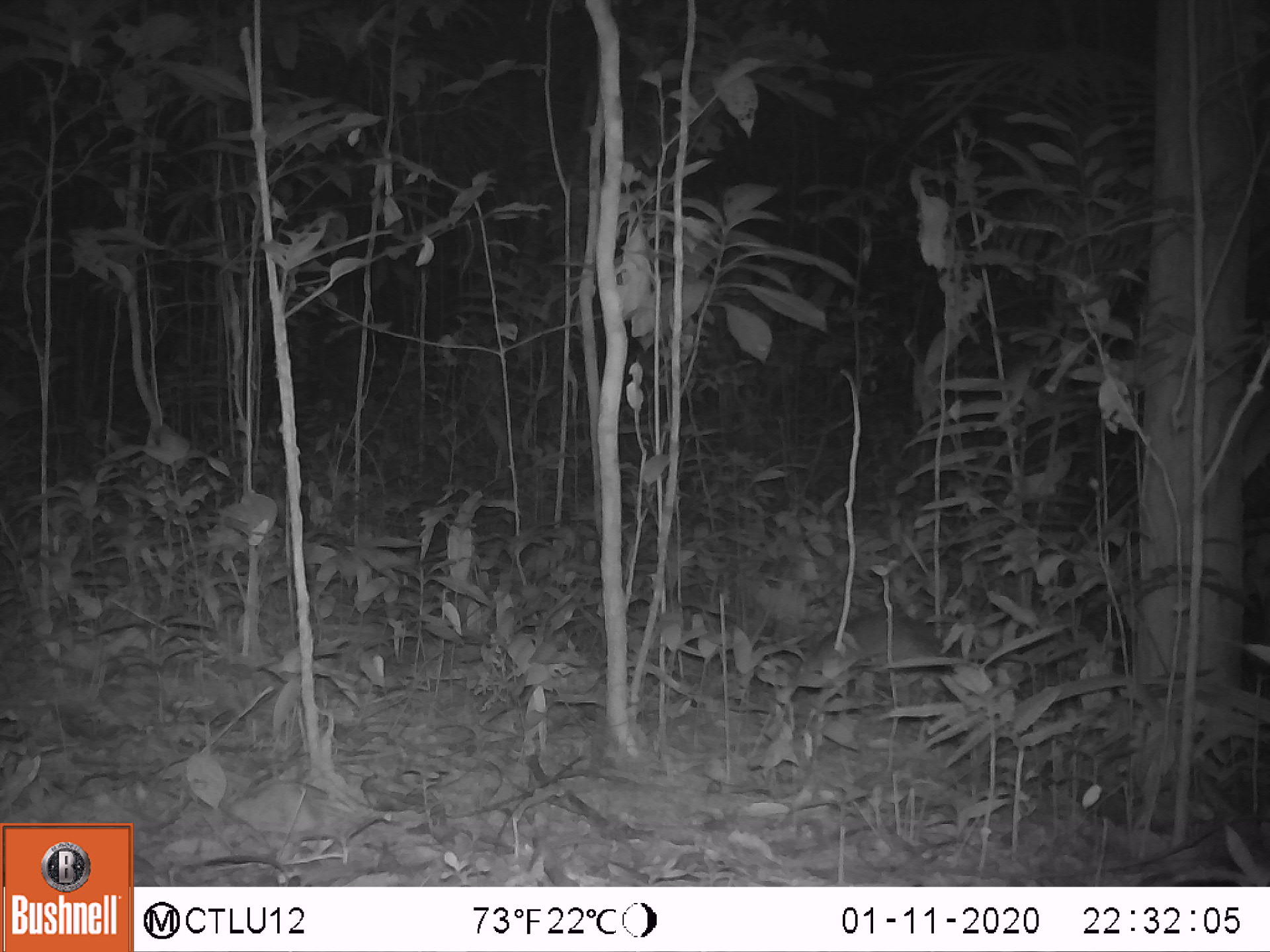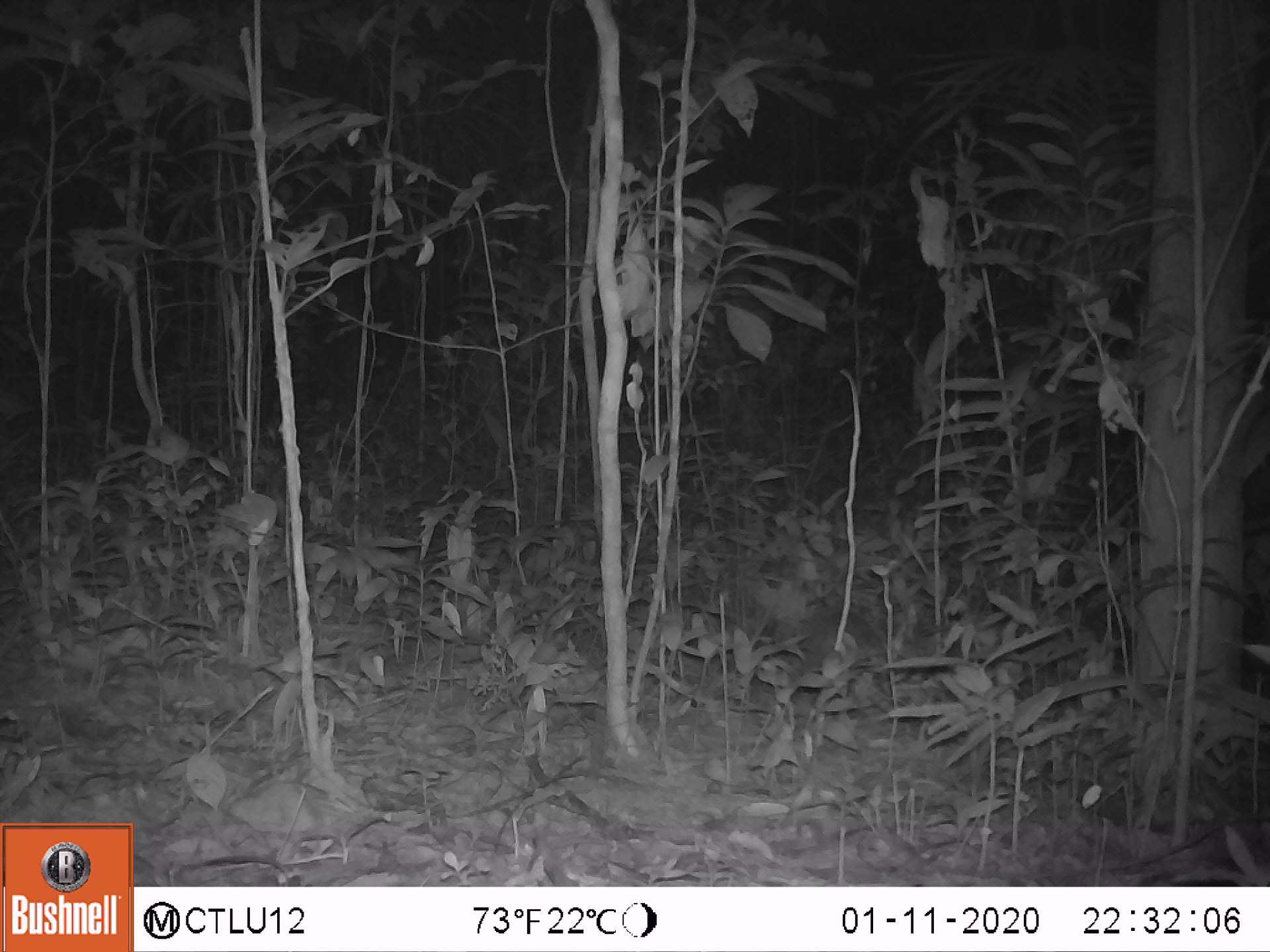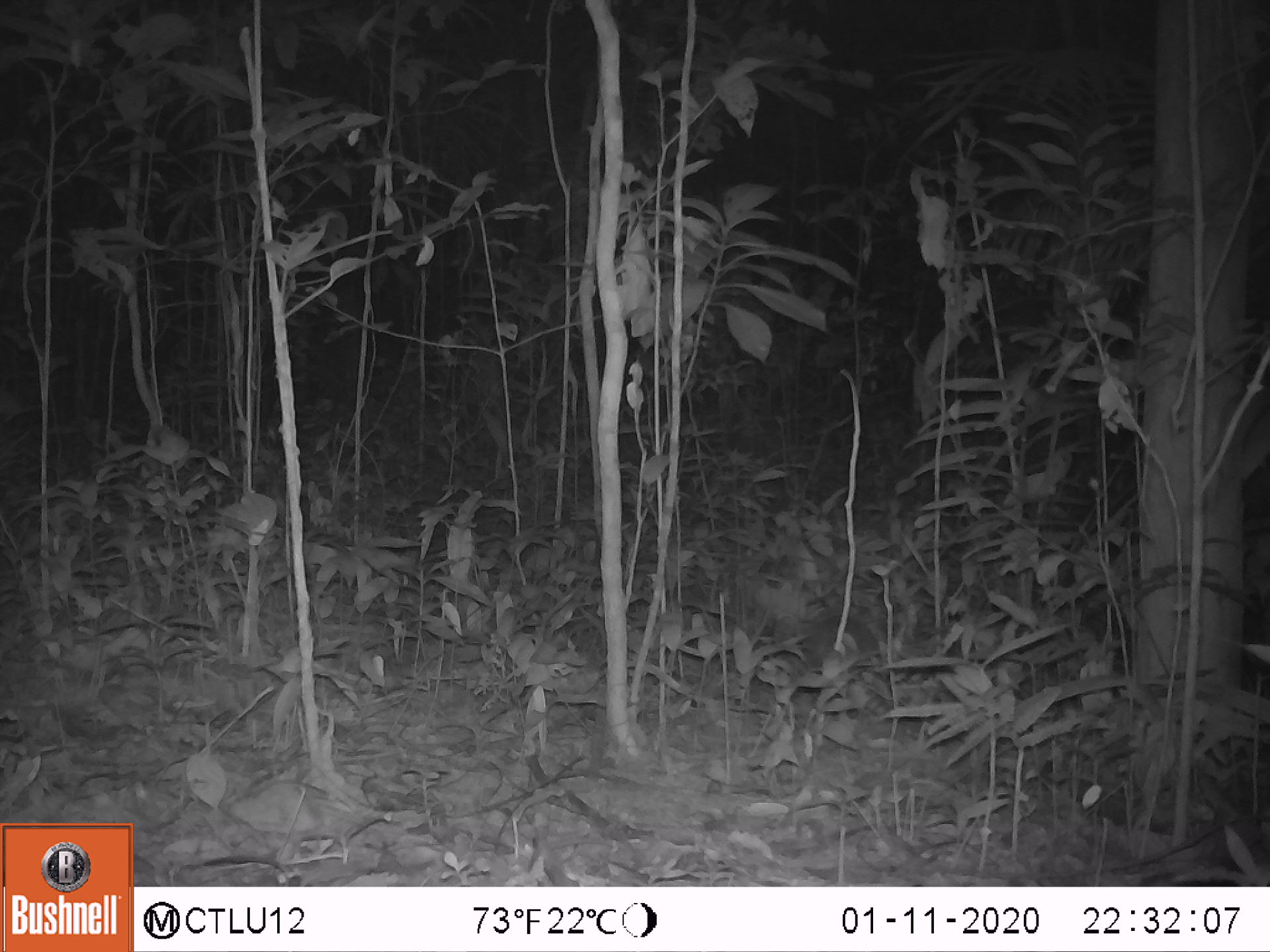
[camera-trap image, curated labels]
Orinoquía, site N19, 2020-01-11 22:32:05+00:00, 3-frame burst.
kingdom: Animalia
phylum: Chordata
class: Mammalia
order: Cingulata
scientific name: Cingulata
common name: armadillo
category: unknown armadillo